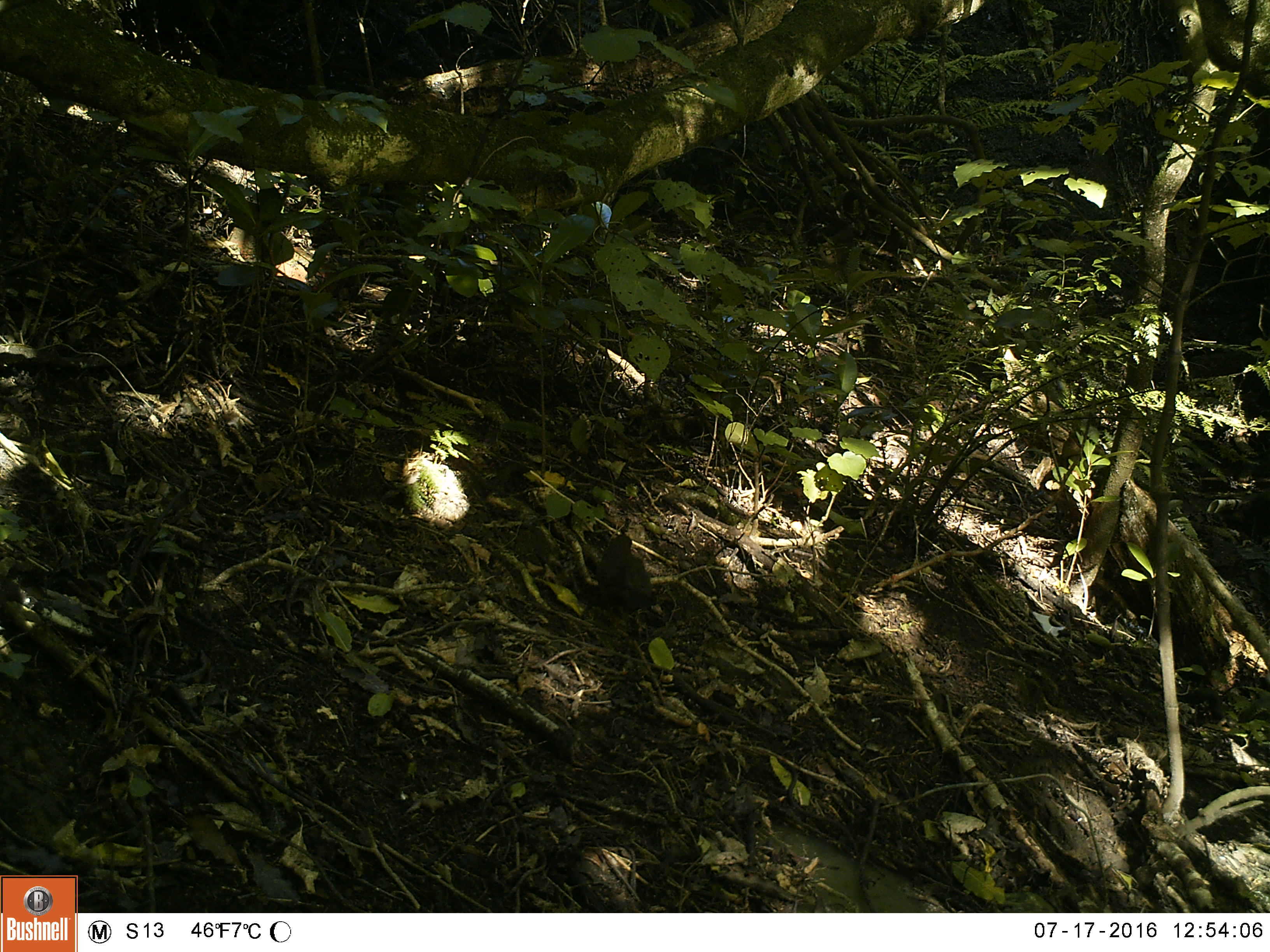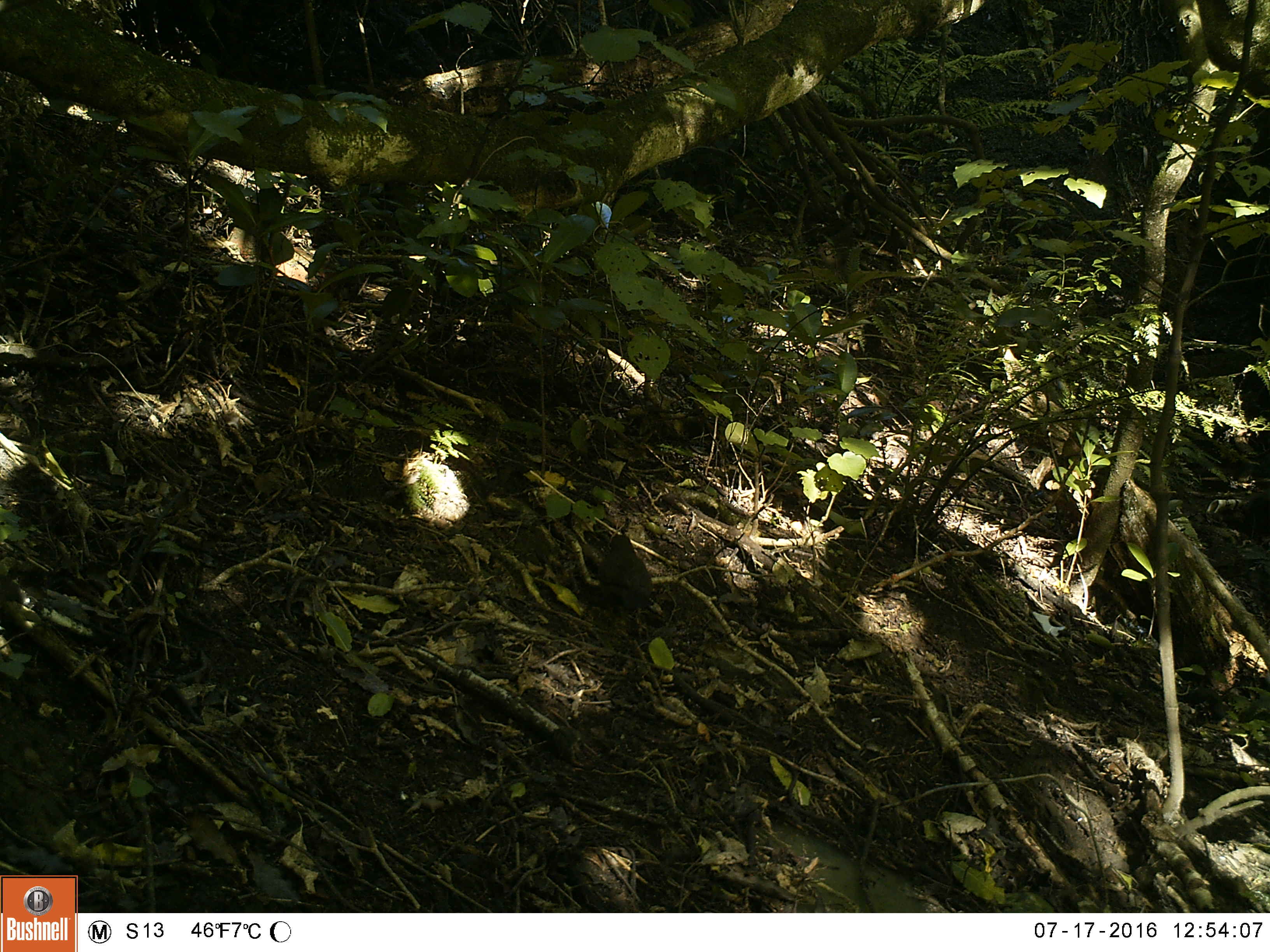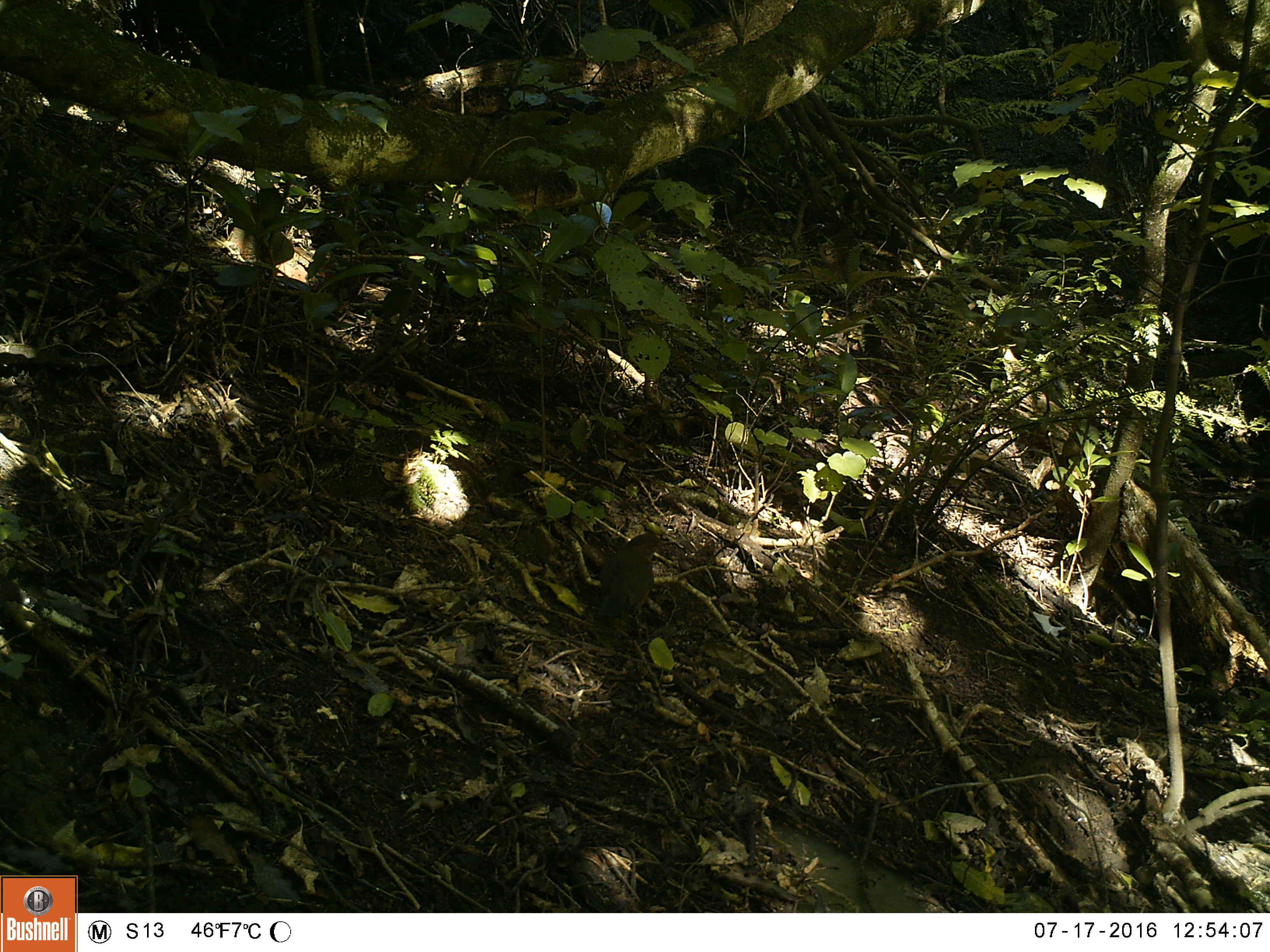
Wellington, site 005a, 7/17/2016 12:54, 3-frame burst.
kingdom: Animalia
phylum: Chordata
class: Aves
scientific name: Aves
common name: bird